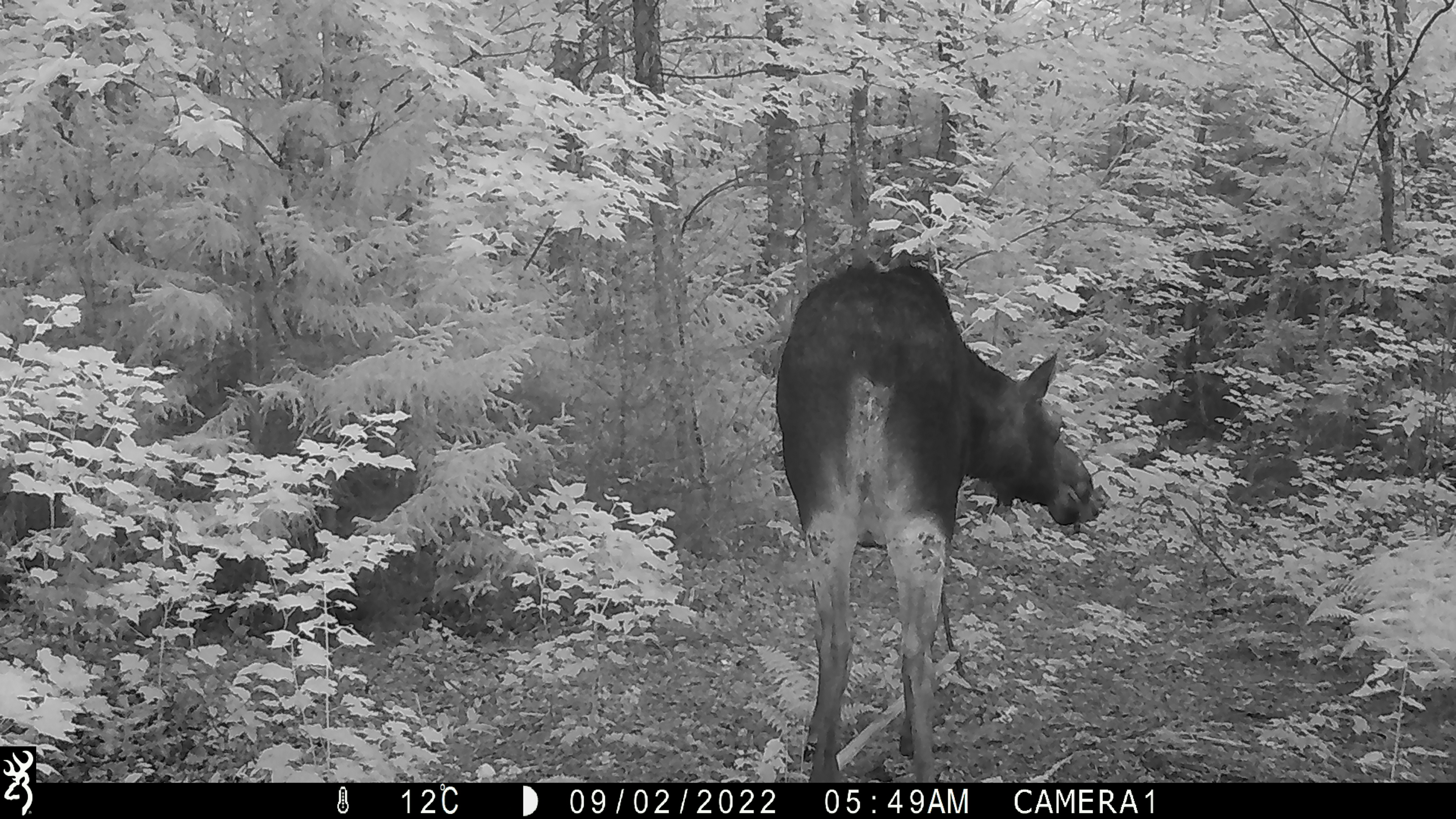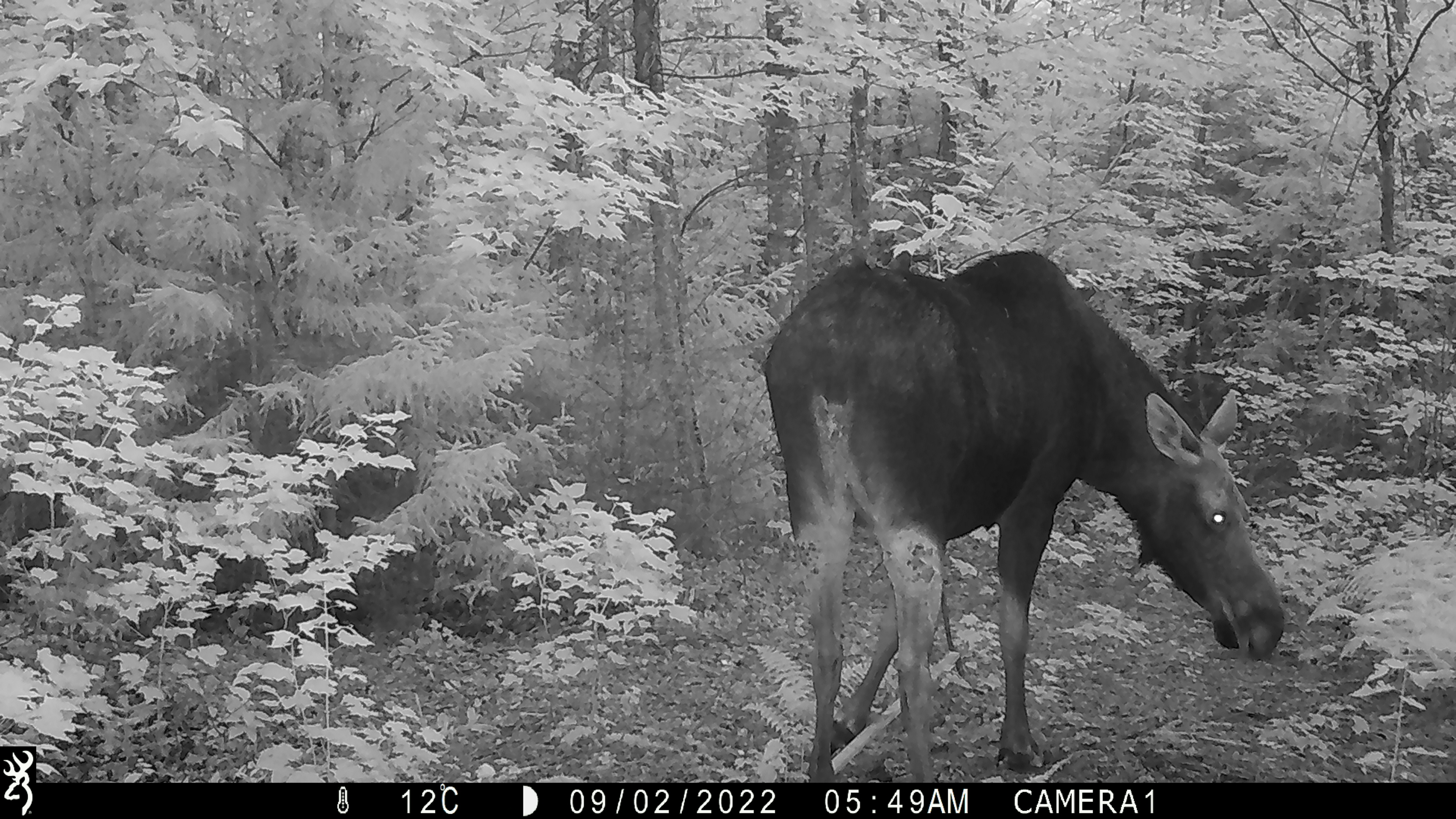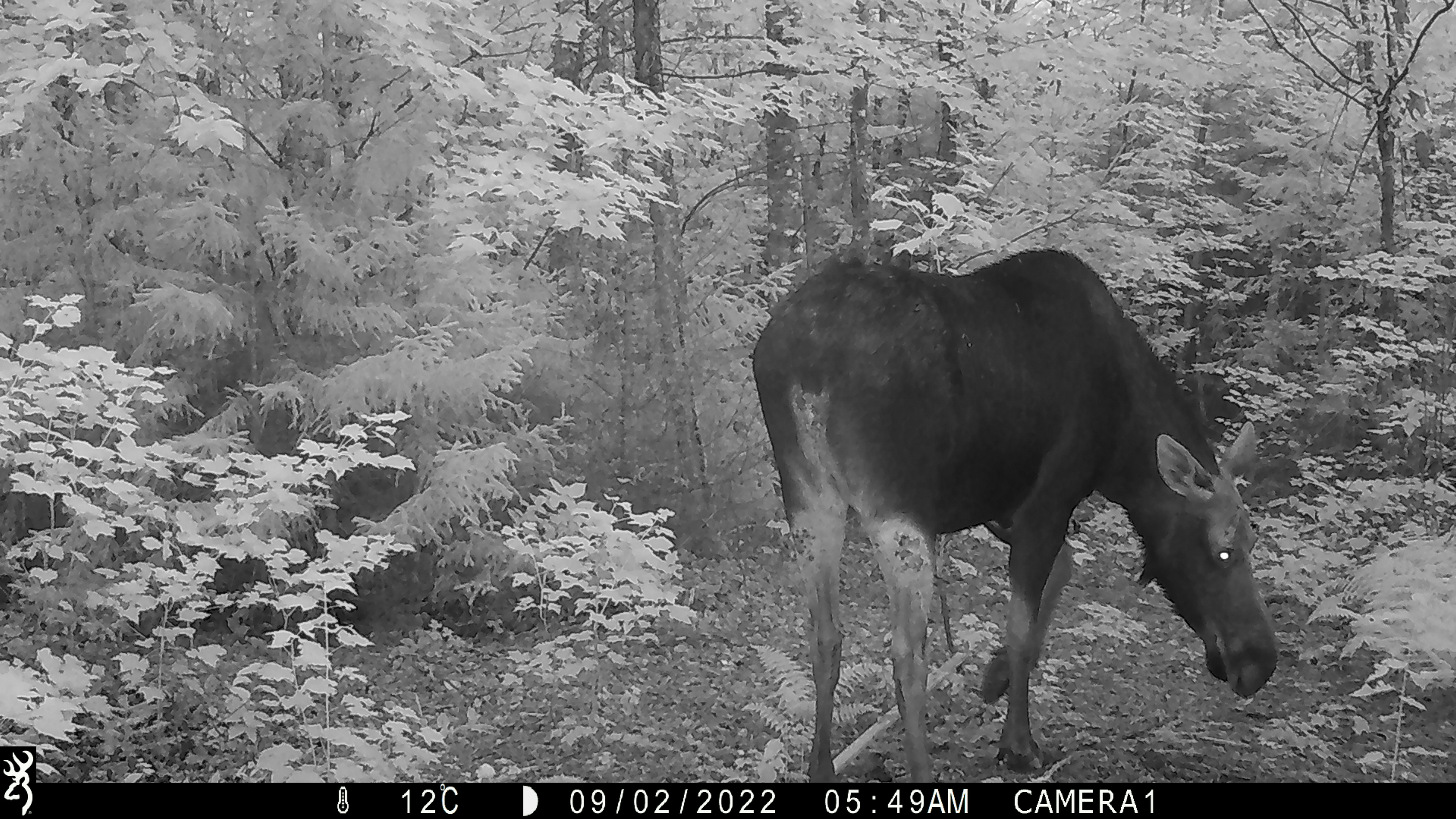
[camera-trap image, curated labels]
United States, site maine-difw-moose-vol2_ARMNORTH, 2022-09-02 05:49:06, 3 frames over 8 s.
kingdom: Animalia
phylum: Chordata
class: Mammalia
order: Artiodactyla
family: Cervidae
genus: Alces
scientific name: Alces alces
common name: moose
Moose (Alces alces).